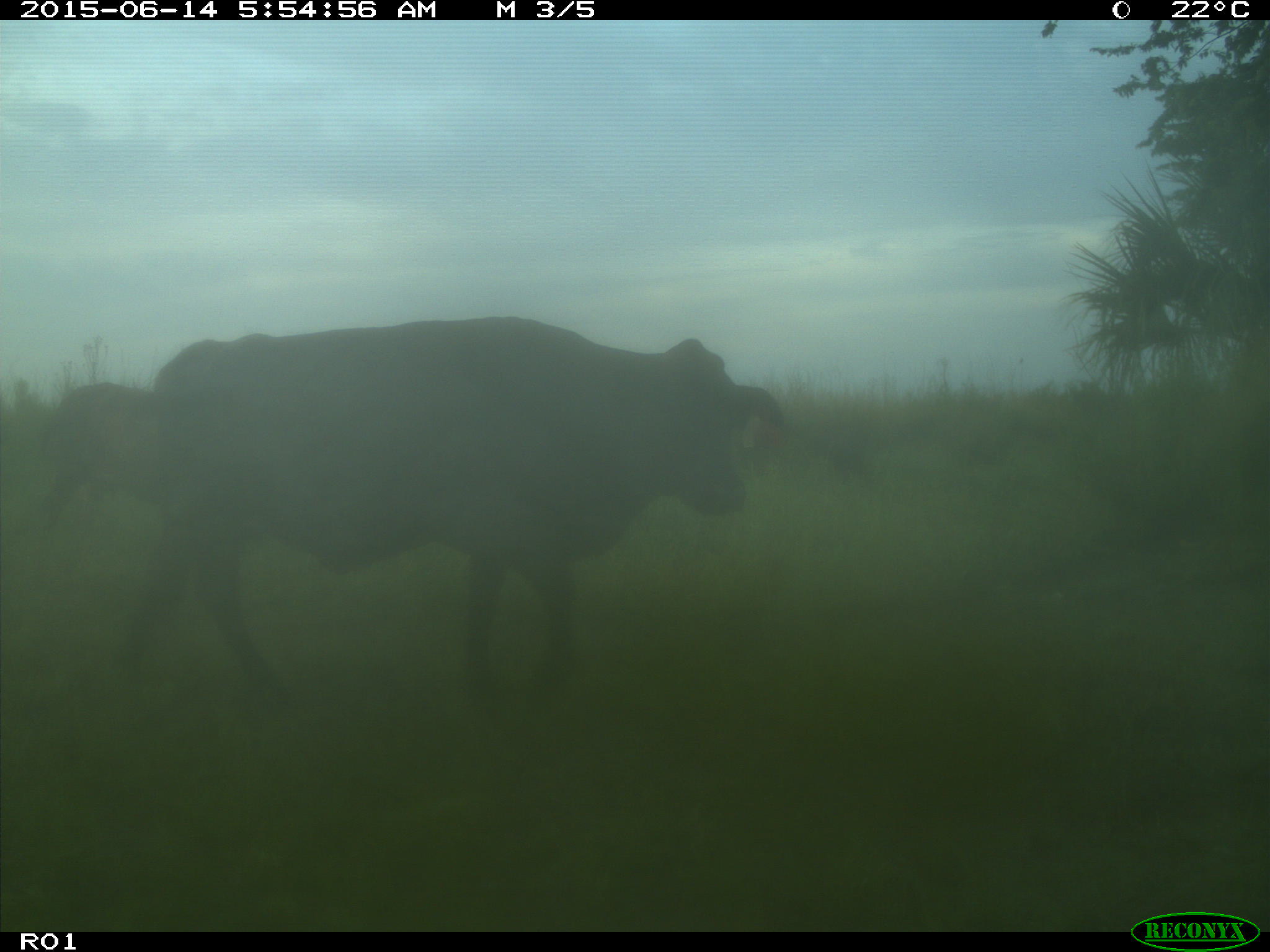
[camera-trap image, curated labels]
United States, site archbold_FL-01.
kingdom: Animalia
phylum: Chordata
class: Mammalia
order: Artiodactyla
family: Bovidae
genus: Bos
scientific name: Bos taurus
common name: domestic cow